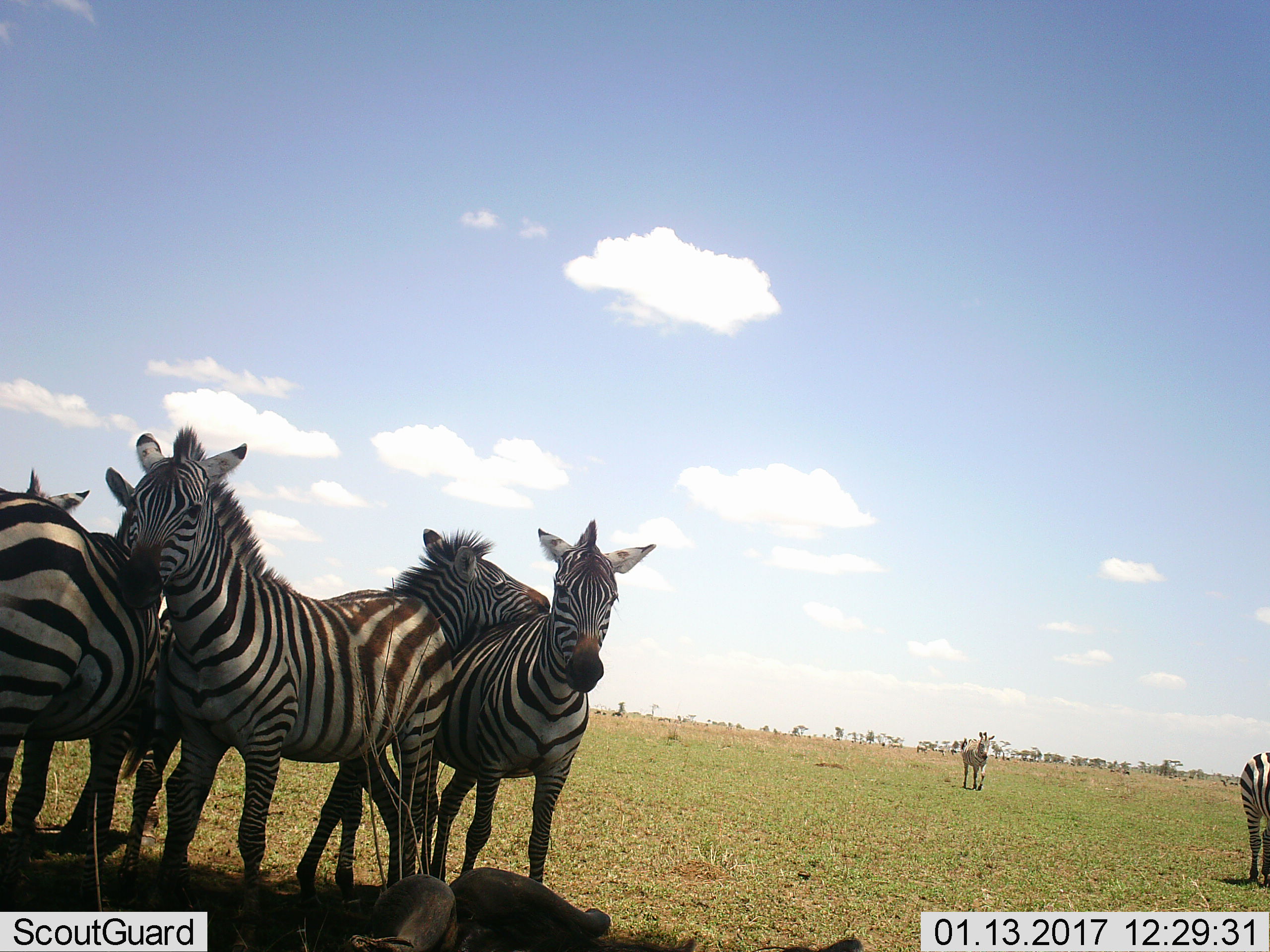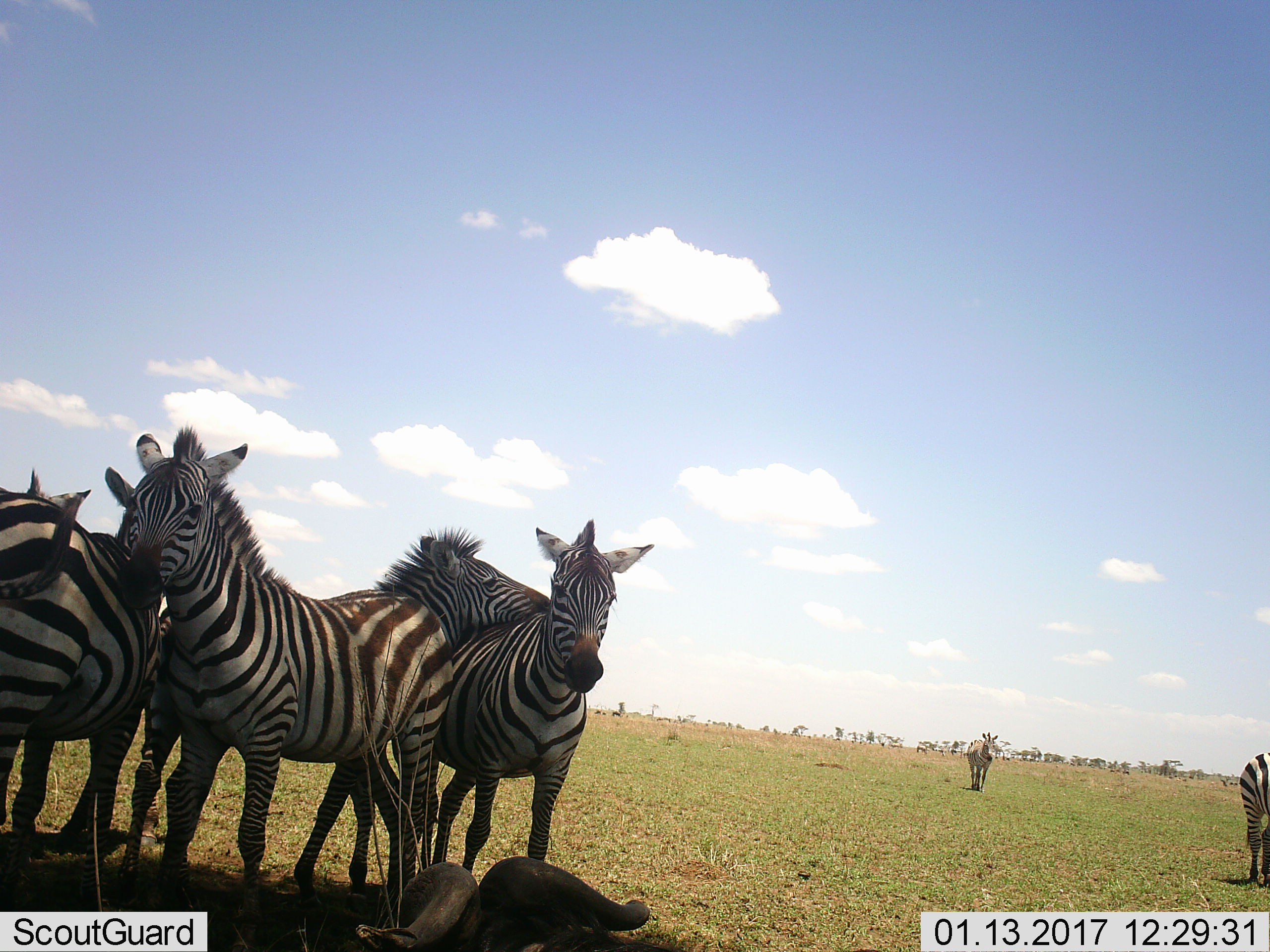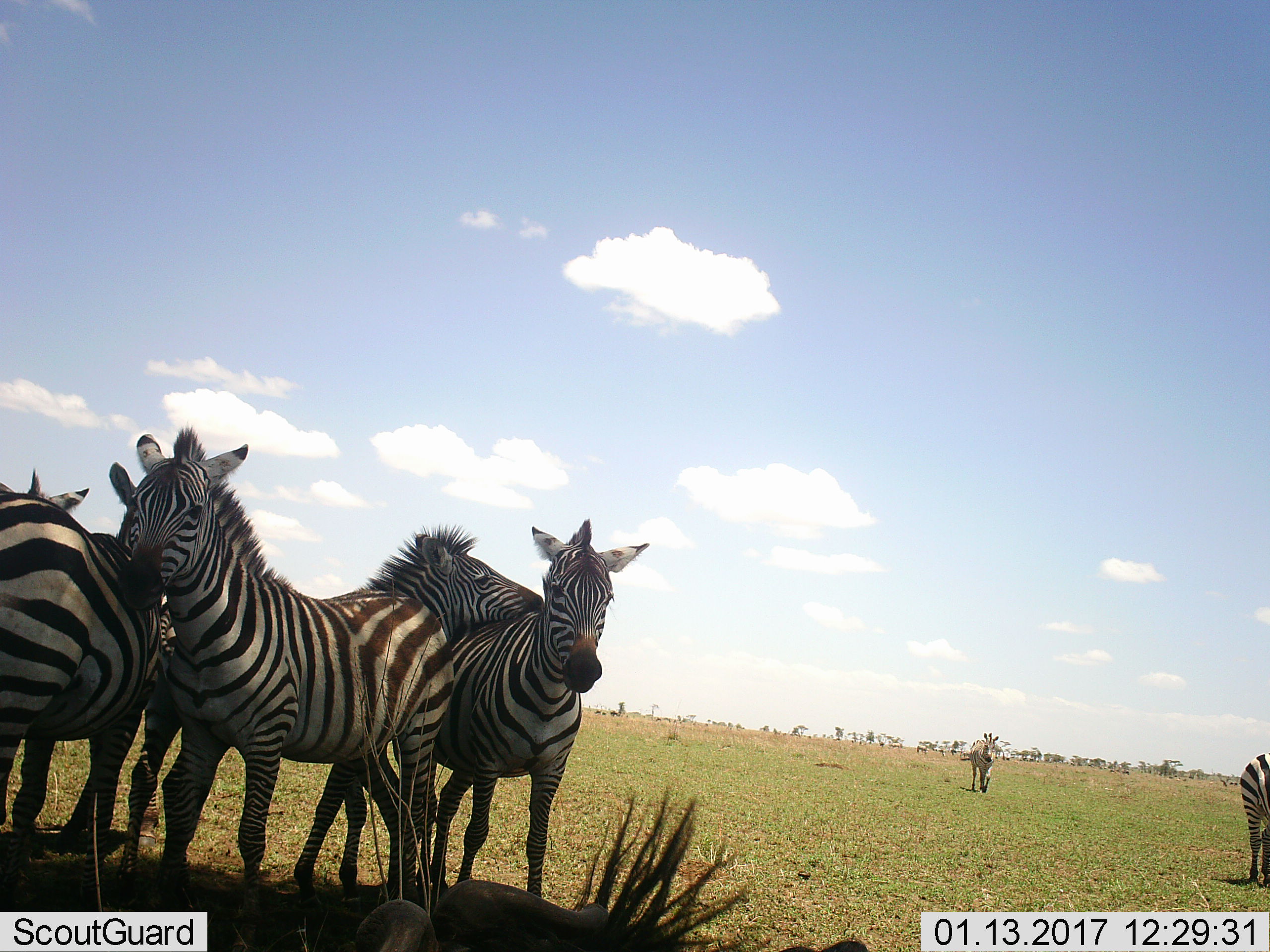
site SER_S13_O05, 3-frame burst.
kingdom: Animalia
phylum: Chordata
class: Mammalia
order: Artiodactyla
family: Bovidae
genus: Connochaetes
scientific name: Connochaetes taurinus taurinus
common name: blue wildebeest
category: wildebeestblue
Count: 1.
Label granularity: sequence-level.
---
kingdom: Animalia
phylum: Chordata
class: Mammalia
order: Perissodactyla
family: Equidae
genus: Equus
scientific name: Equus quagga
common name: plains zebra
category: zebraplains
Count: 7.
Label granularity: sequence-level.